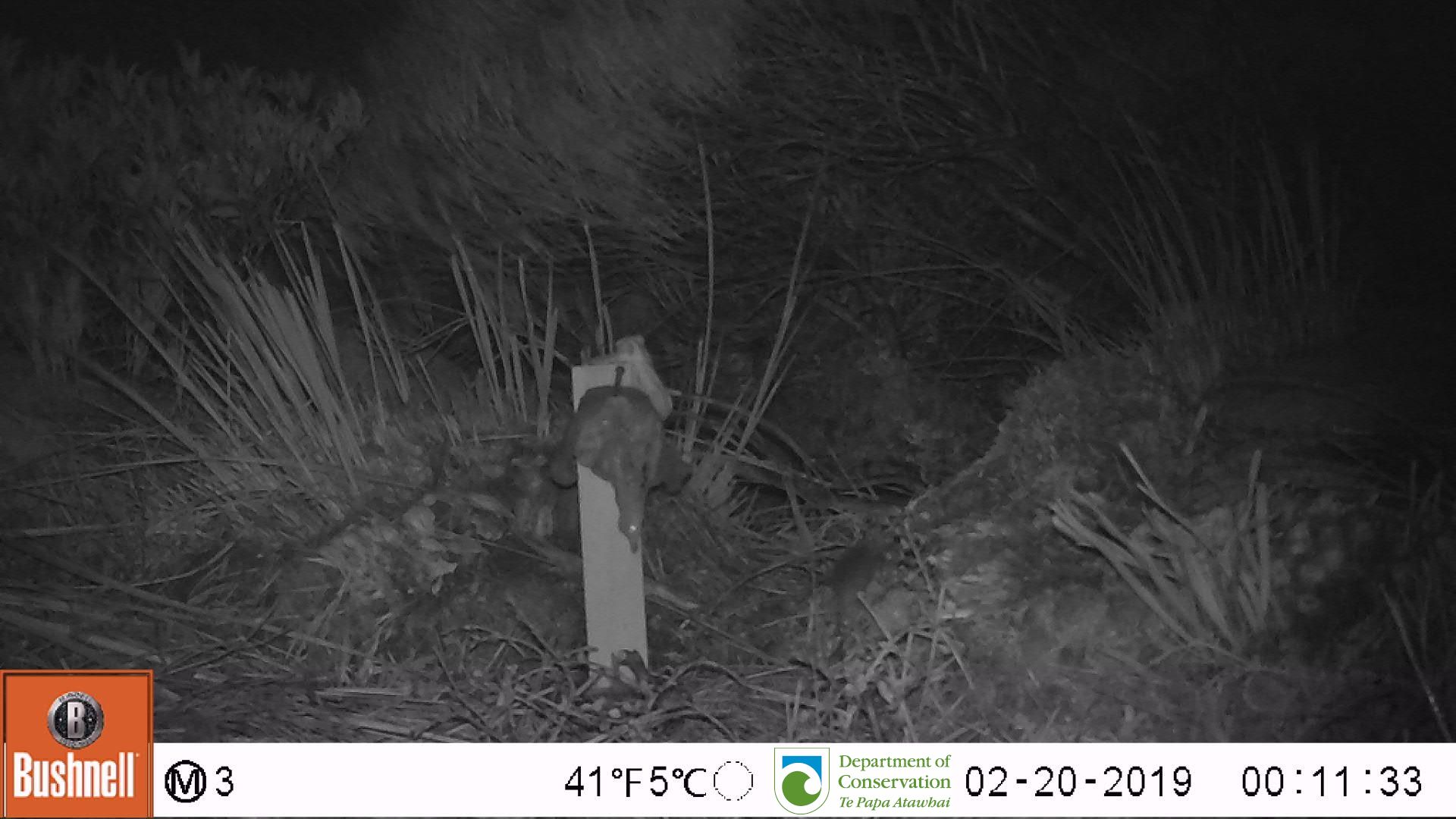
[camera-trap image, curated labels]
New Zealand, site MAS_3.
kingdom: Animalia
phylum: Chordata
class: Mammalia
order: Rodentia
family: Muridae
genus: Mus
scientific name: Mus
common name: mouse